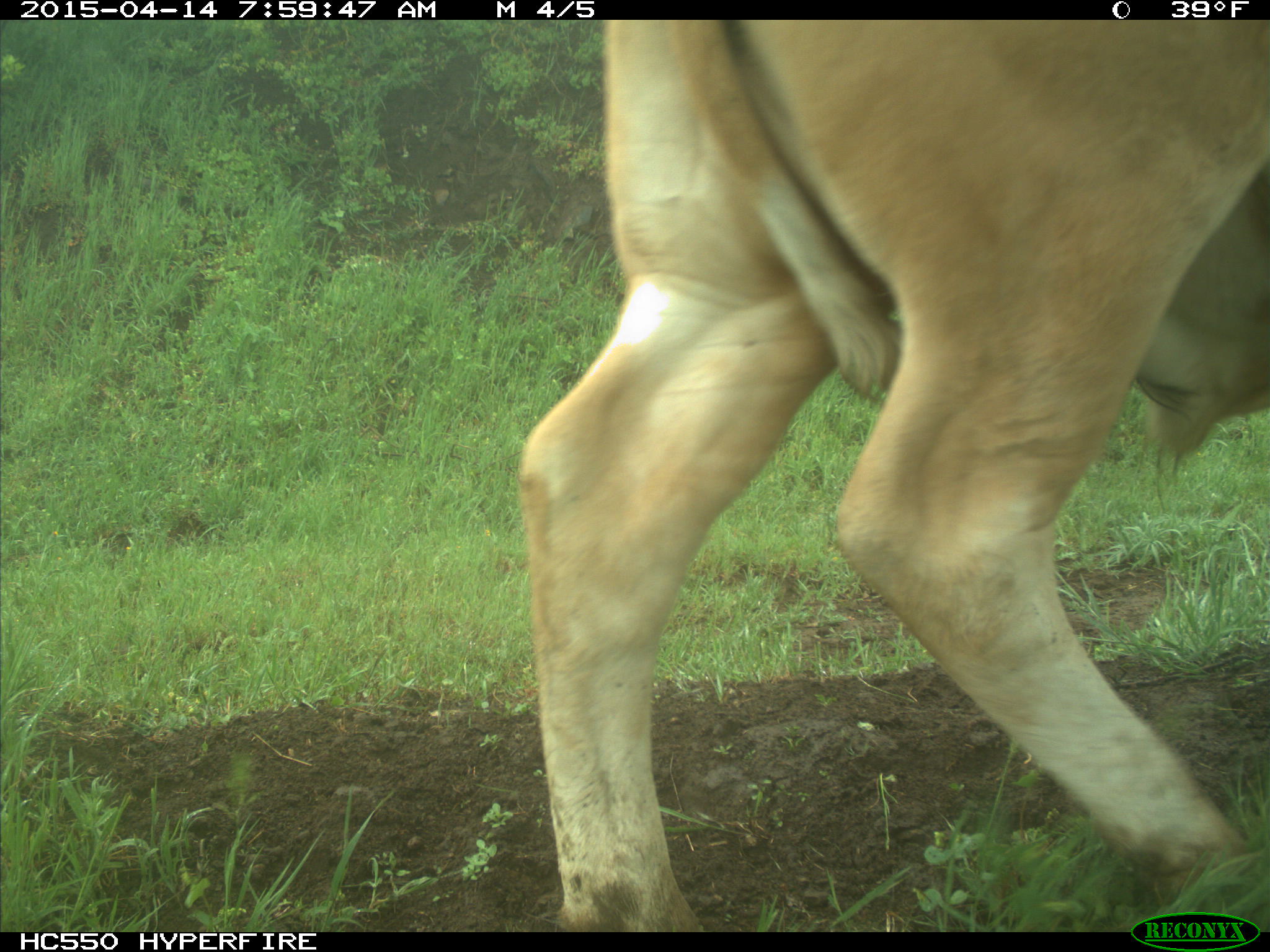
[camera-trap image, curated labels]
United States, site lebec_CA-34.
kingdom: Animalia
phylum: Chordata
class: Mammalia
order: Artiodactyla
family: Bovidae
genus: Bos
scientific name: Bos taurus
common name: domestic cow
Bos taurus (domestic cow).